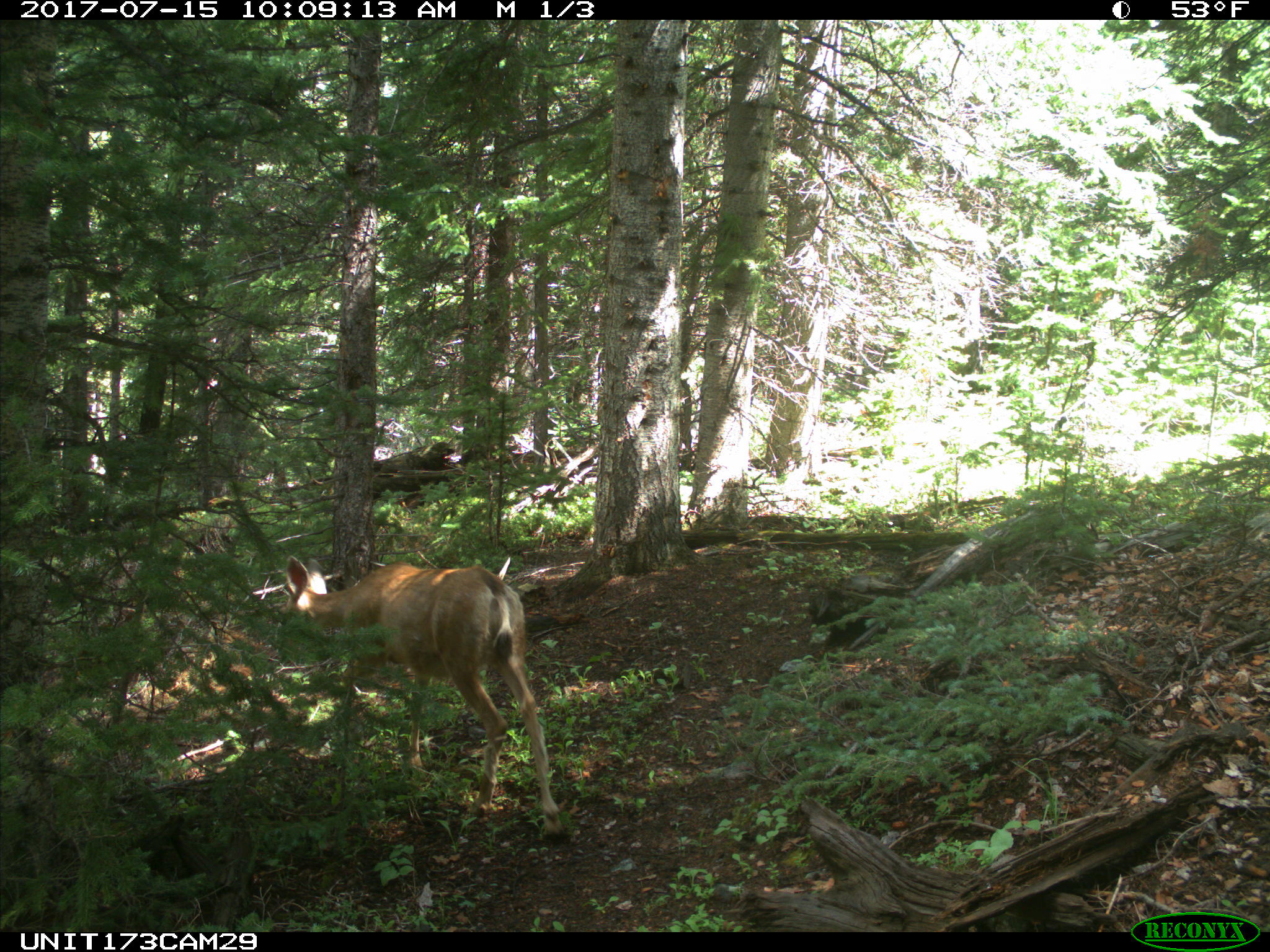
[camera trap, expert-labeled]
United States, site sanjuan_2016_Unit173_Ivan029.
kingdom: Animalia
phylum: Chordata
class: Mammalia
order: Artiodactyla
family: Cervidae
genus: Odocoileus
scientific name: Odocoileus hemionus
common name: mule deer